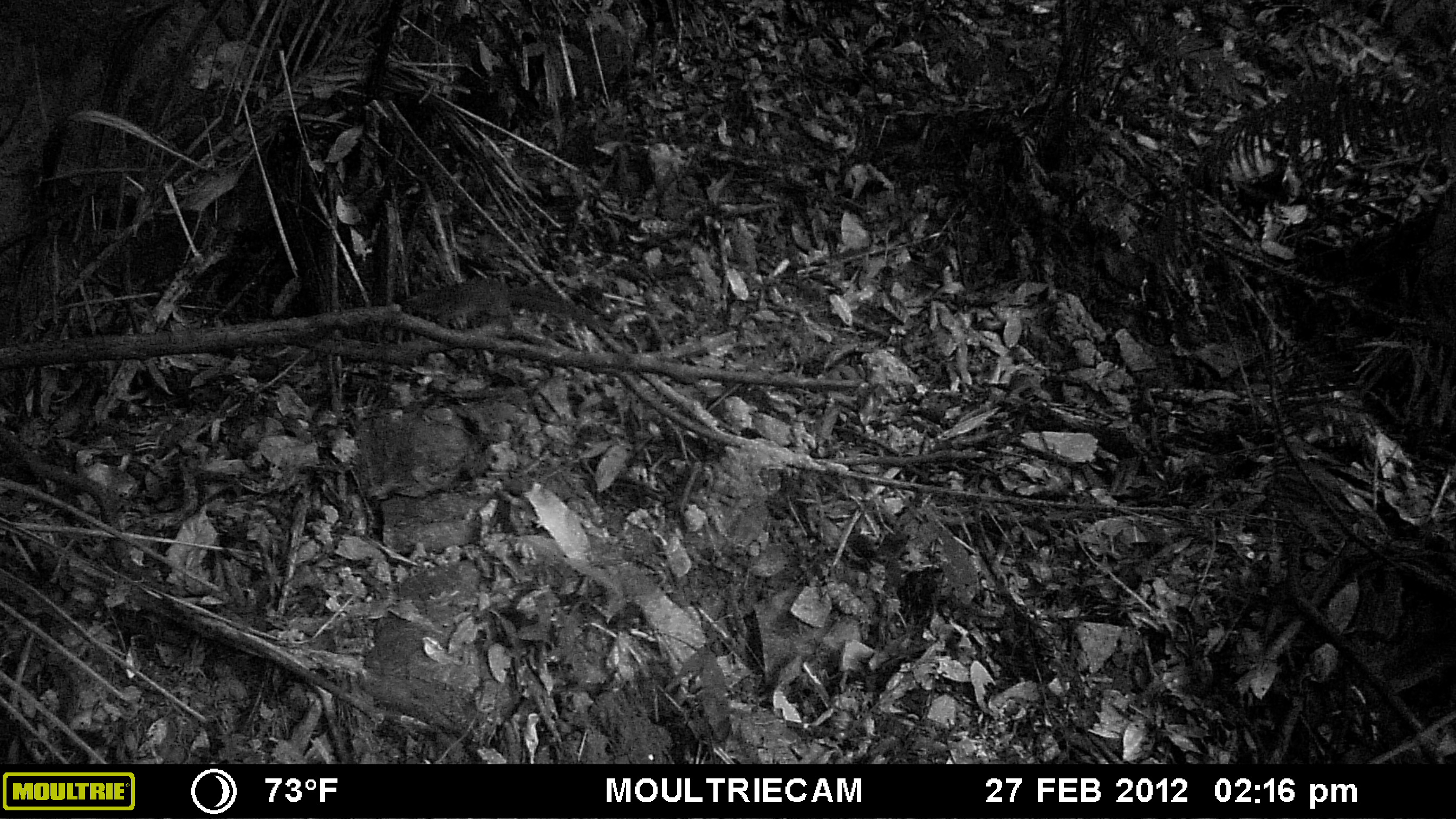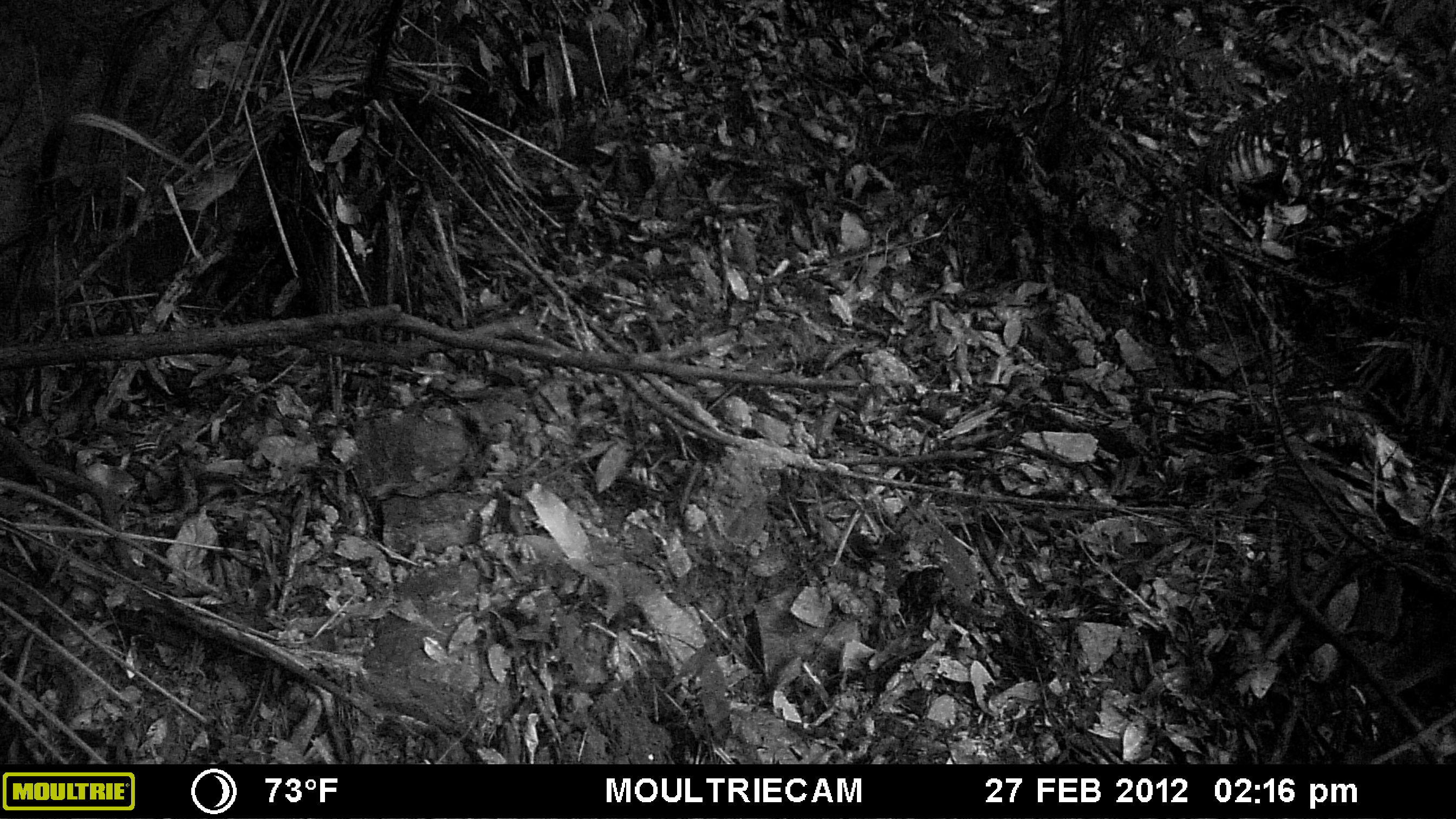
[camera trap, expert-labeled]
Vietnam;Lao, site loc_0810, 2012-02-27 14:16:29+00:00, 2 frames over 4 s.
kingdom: Animalia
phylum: Chordata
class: Mammalia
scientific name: Mammalia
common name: mammal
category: unidentified small mammal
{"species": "unidentified small mammal (mammal) (Mammalia)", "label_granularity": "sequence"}